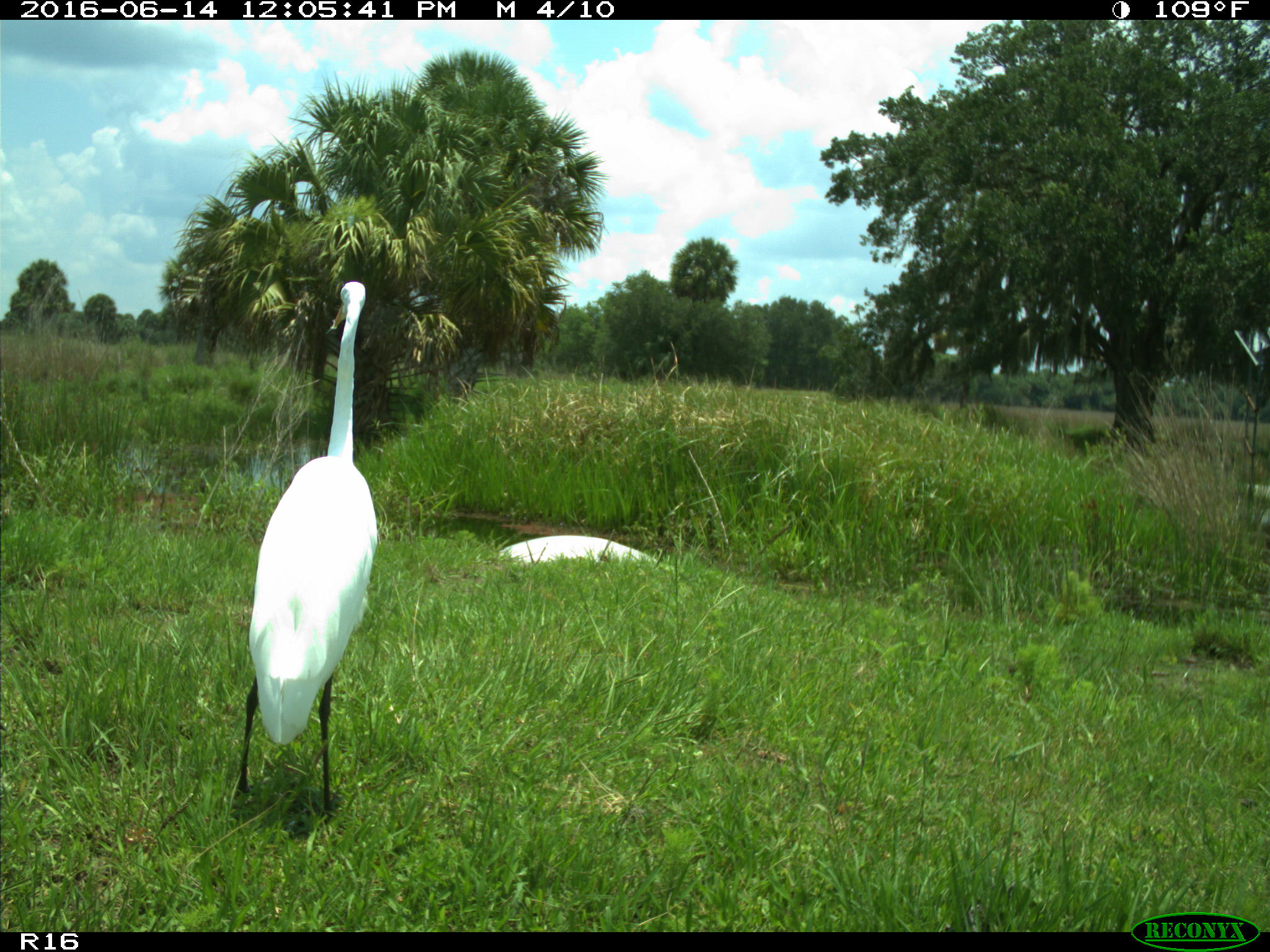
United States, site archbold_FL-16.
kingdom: Animalia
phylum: Chordata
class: Aves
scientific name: Aves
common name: birds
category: unidentified bird